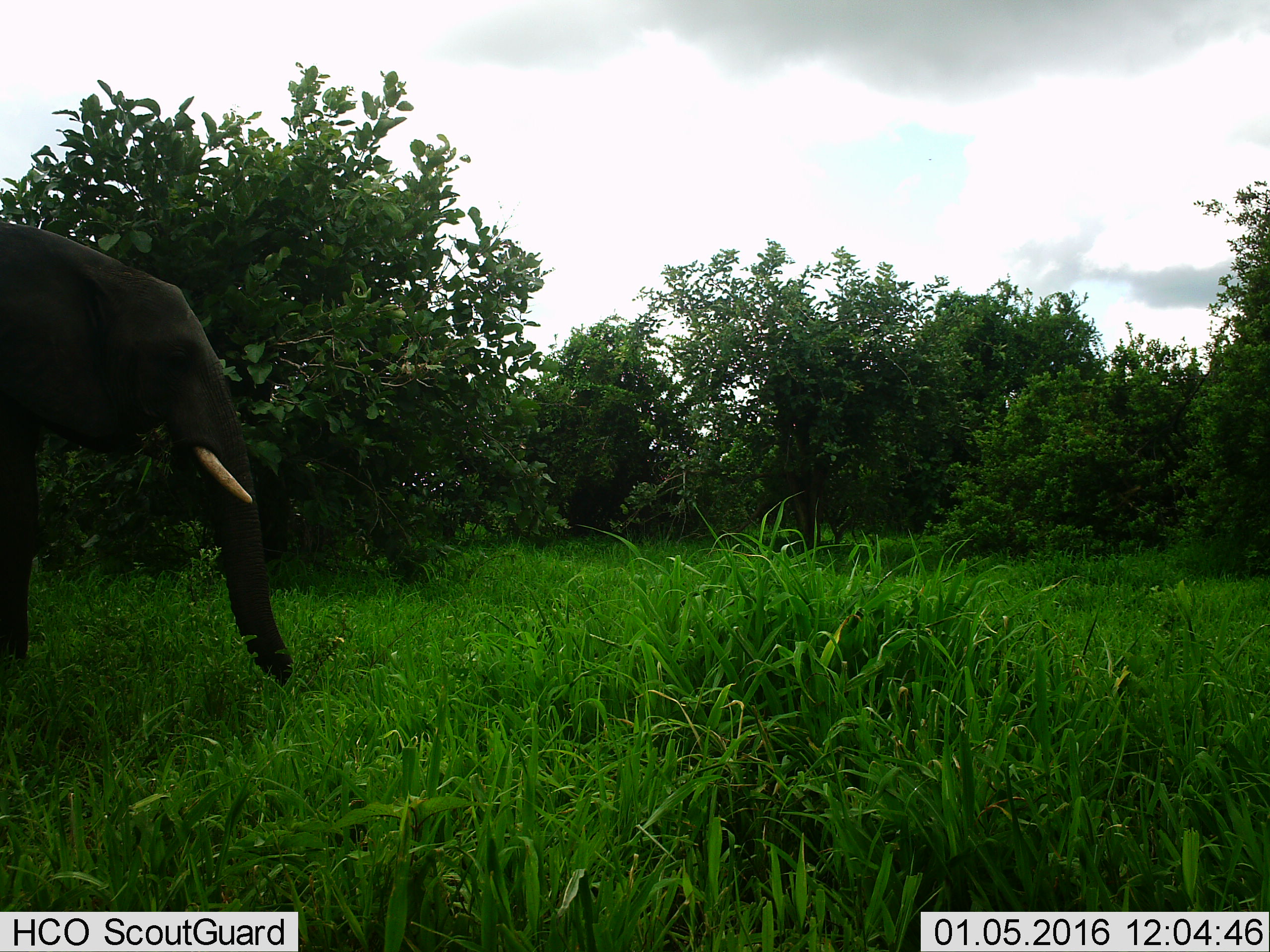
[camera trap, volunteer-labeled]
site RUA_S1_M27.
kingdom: Animalia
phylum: Chordata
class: Mammalia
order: Proboscidea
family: Elephantidae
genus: Loxodonta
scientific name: Loxodonta africana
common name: african bush elephant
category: elephant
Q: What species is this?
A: Elephant (african bush elephant) (Loxodonta africana).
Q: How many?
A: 1.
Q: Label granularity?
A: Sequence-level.